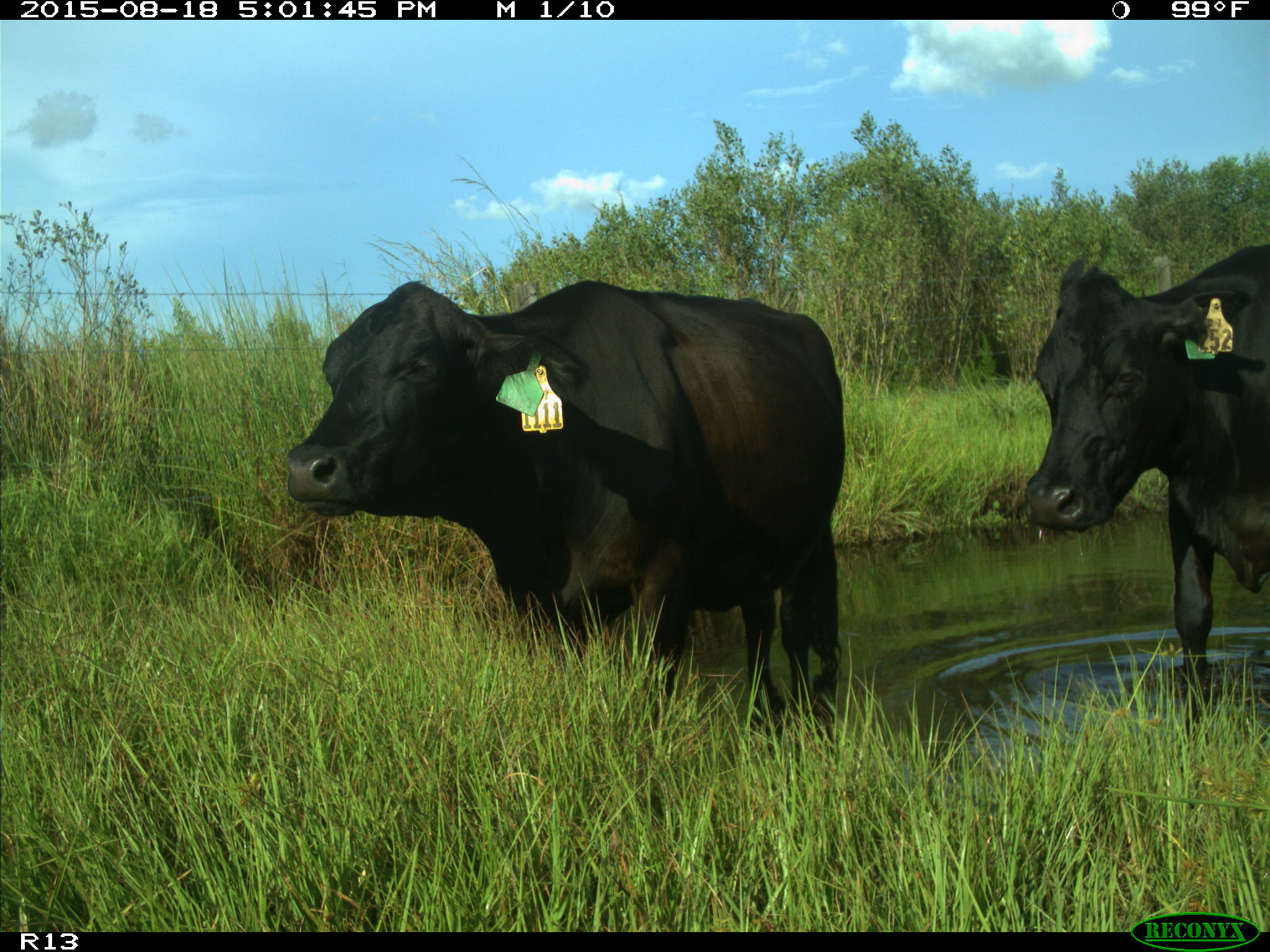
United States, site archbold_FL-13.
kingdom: Animalia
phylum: Chordata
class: Mammalia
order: Artiodactyla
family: Bovidae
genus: Bos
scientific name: Bos taurus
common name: domestic cow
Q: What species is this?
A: Bos taurus (domestic cow).